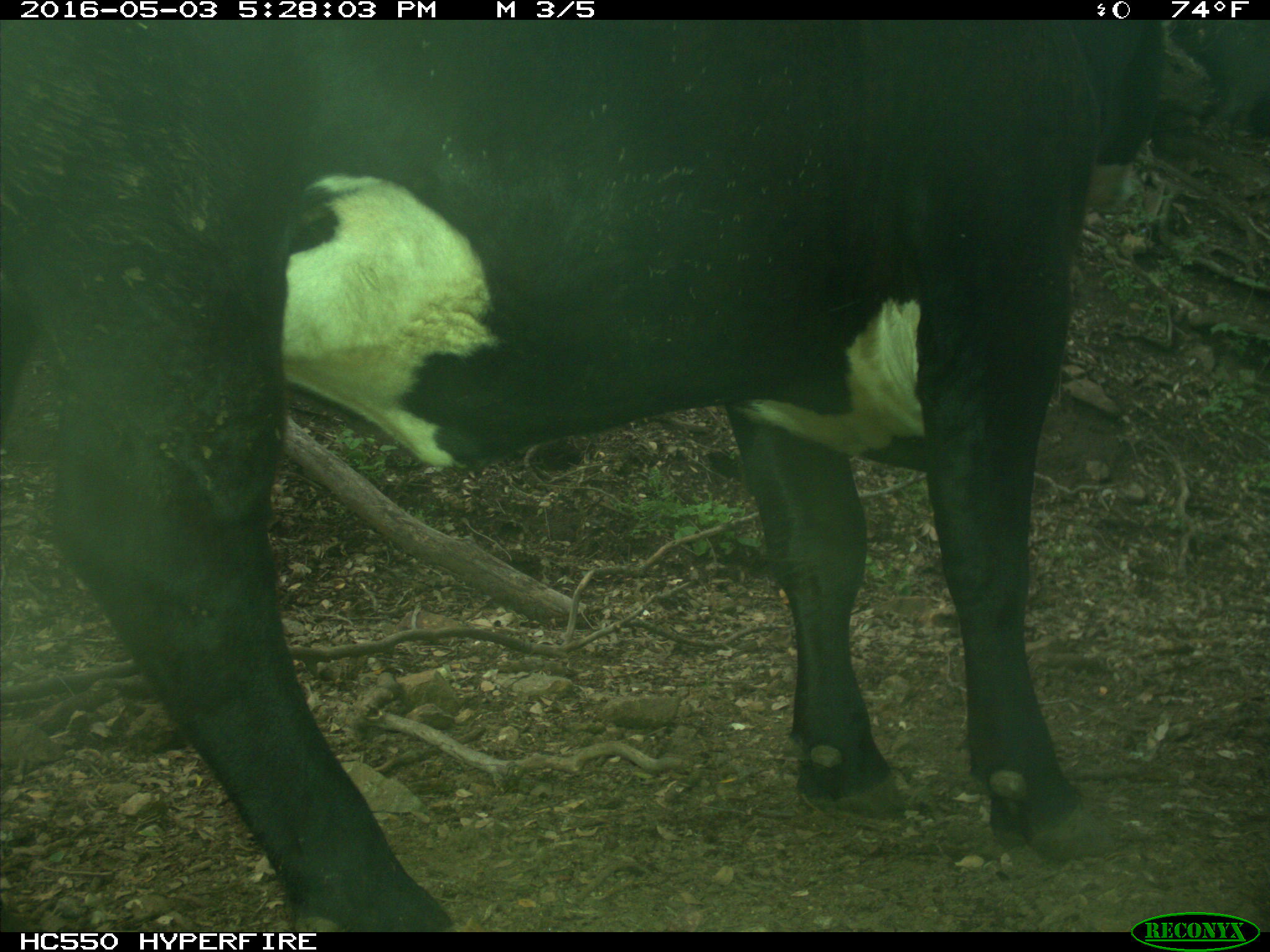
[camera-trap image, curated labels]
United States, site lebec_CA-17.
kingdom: Animalia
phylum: Chordata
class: Mammalia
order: Artiodactyla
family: Bovidae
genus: Bos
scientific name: Bos taurus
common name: domestic cow